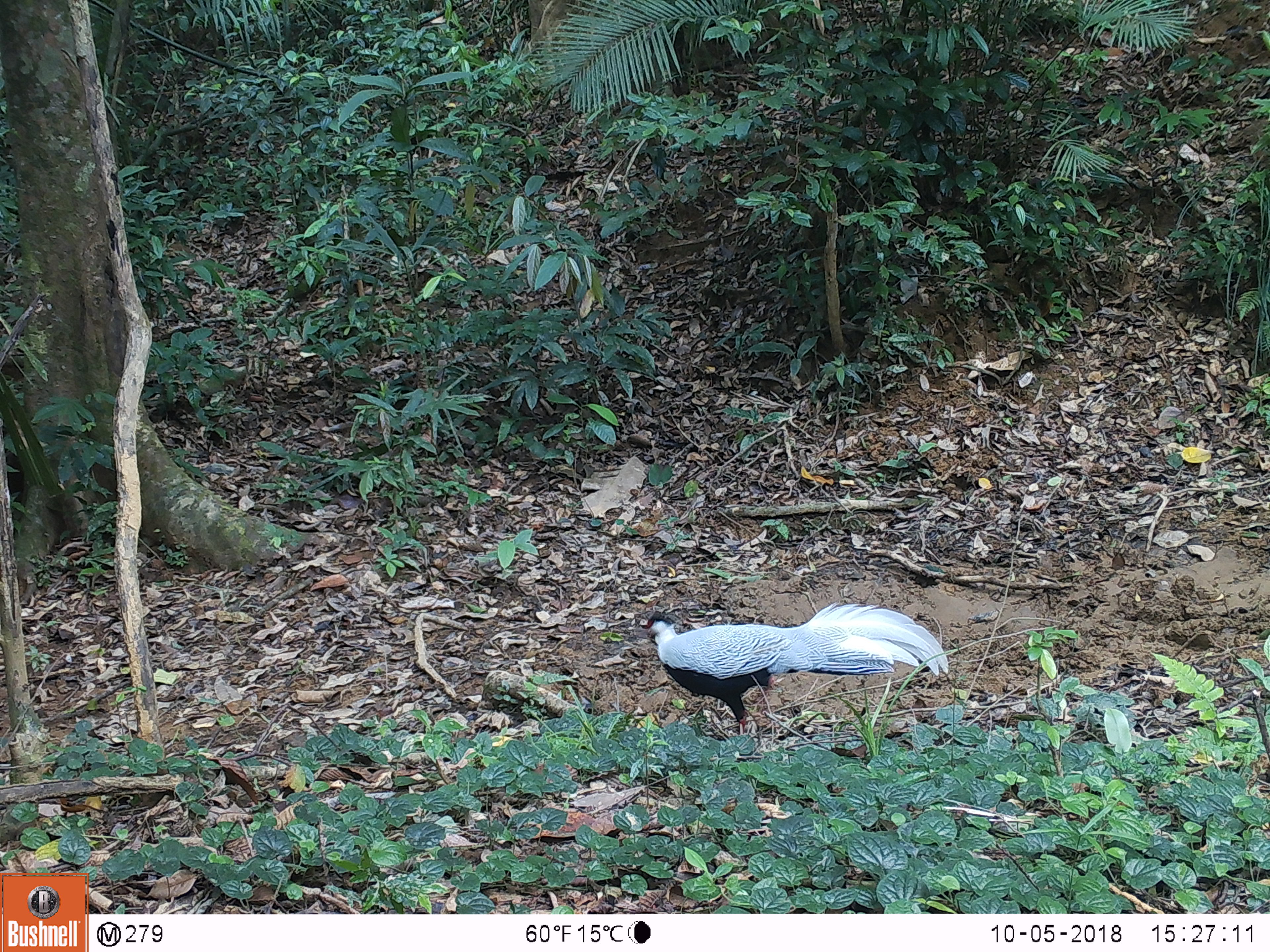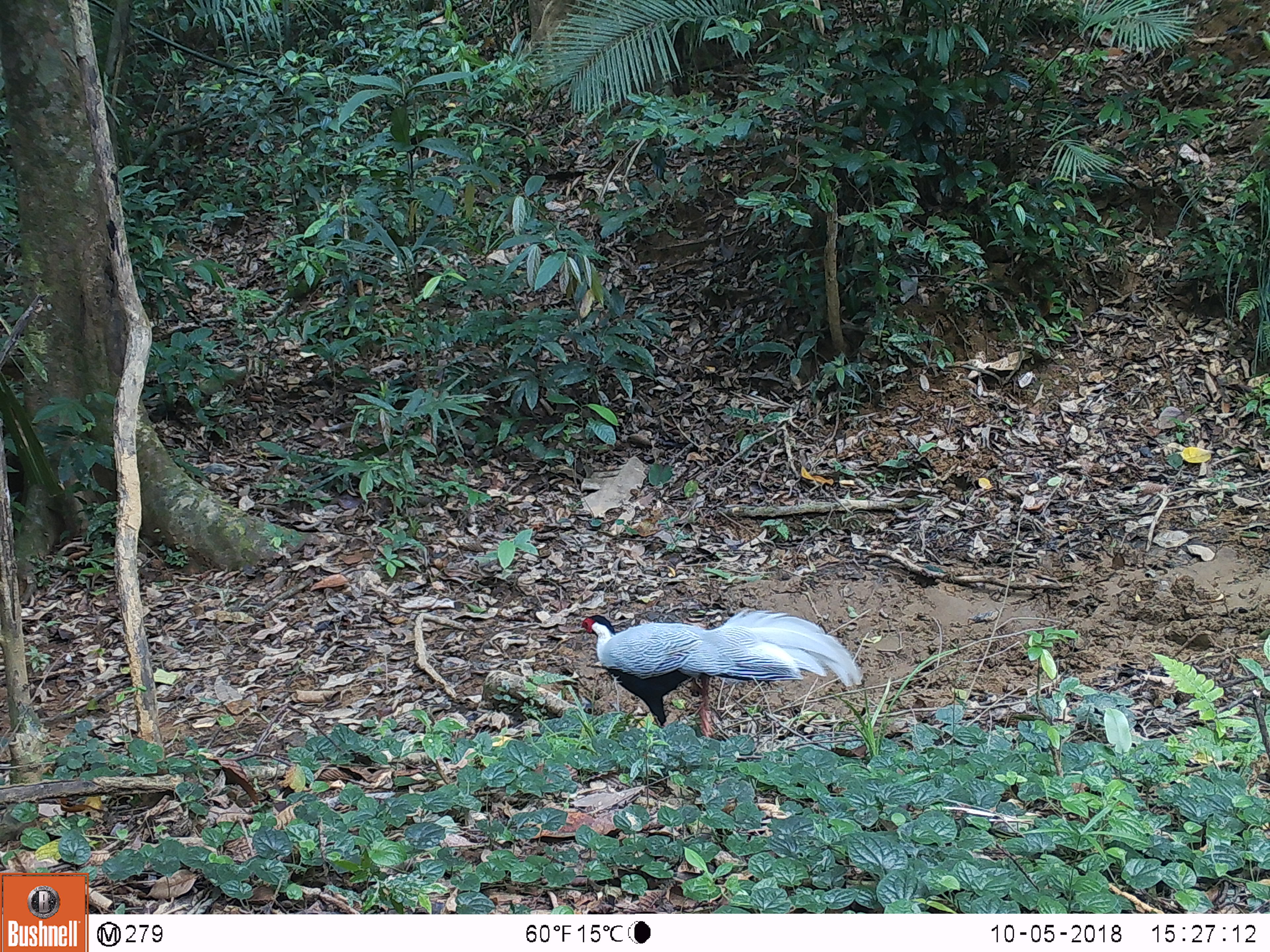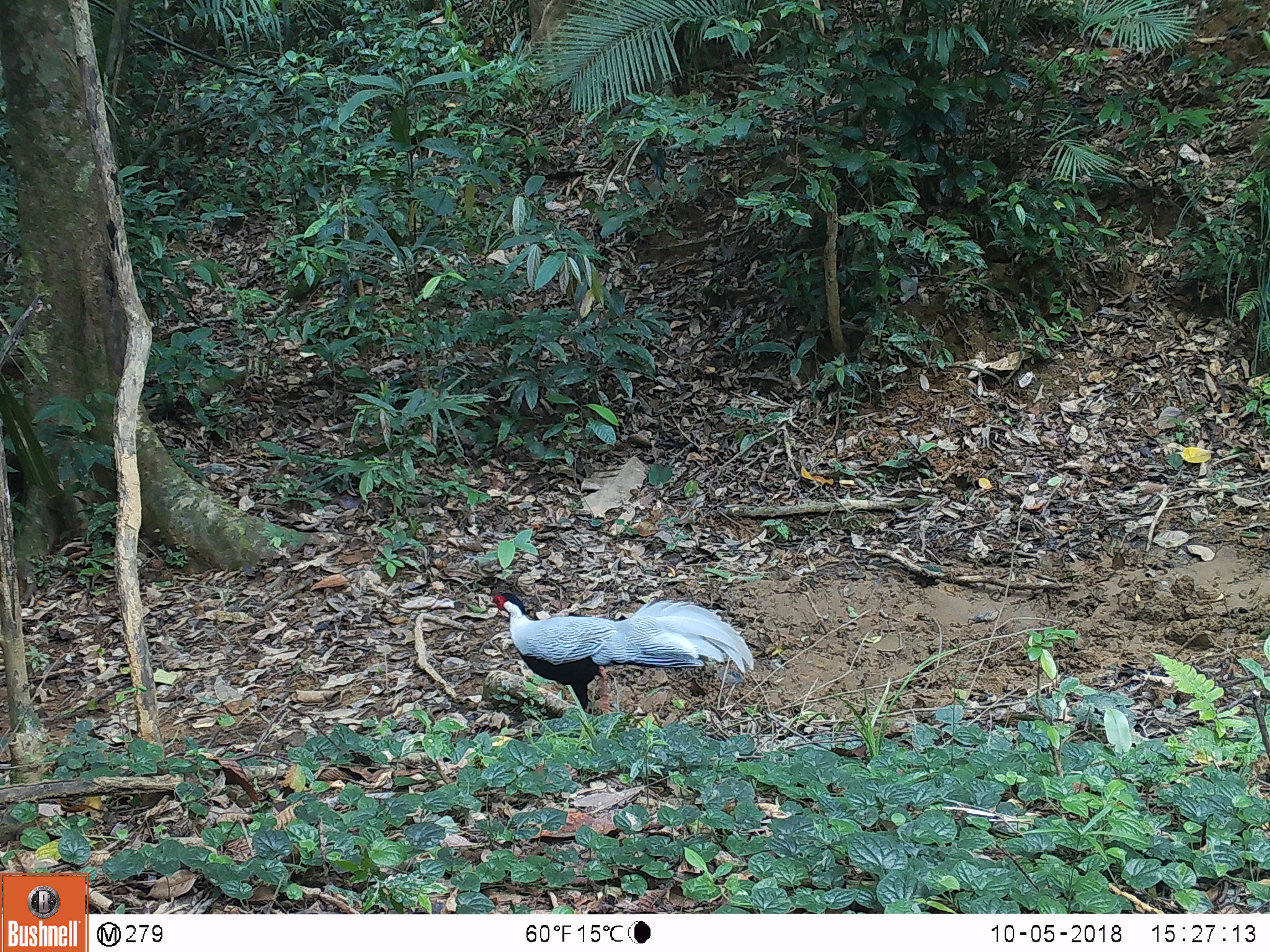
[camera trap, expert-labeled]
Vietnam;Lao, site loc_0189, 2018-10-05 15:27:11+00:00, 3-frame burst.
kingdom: Animalia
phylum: Chordata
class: Aves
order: Galliformes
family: Phasianidae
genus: Lophura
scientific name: Lophura nycthemera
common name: silver pheasant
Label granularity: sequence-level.